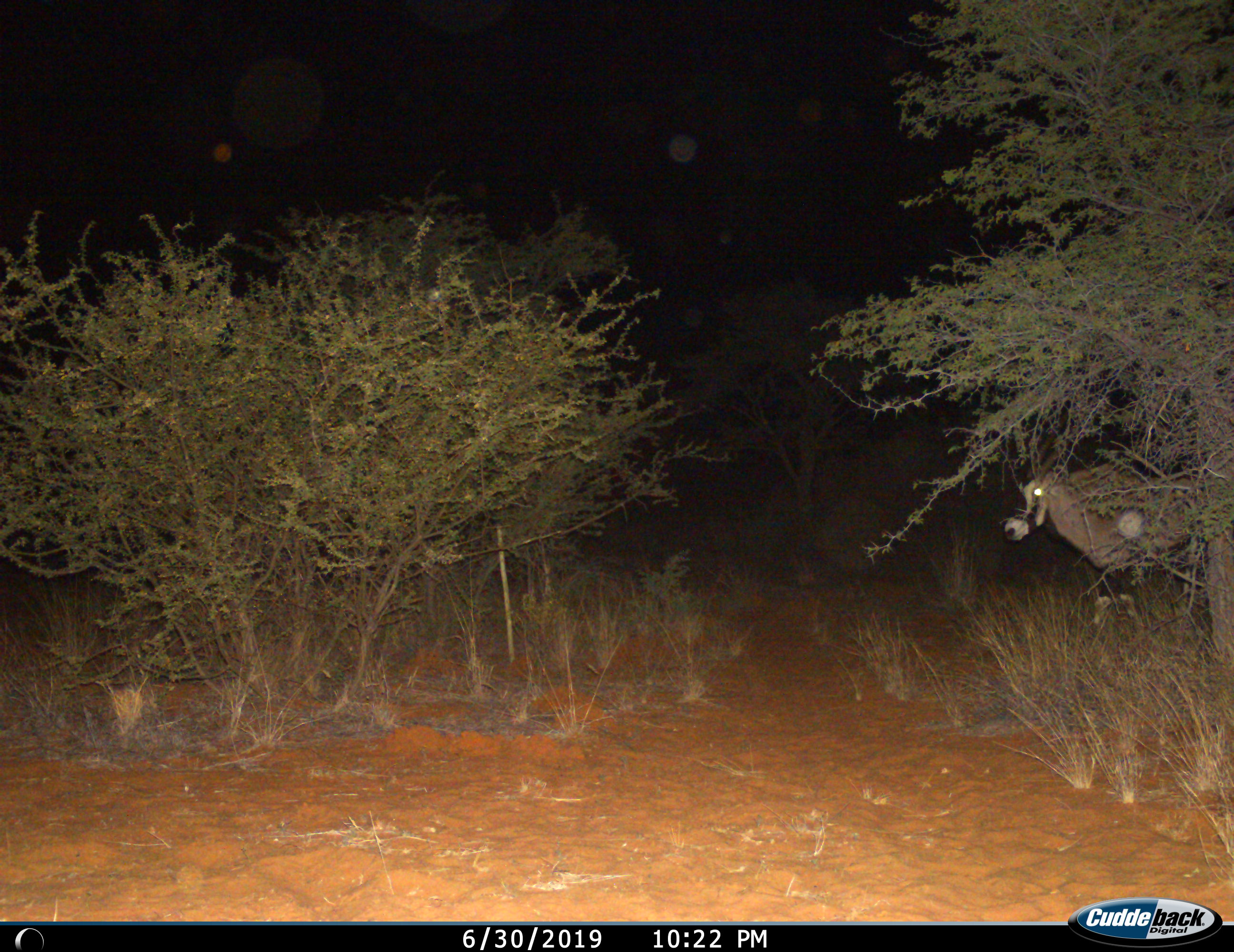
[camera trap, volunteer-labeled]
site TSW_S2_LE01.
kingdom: Animalia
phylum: Chordata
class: Mammalia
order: Artiodactyla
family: Bovidae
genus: Oryx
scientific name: Oryx gazella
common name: gemsbok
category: oryx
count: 1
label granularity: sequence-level